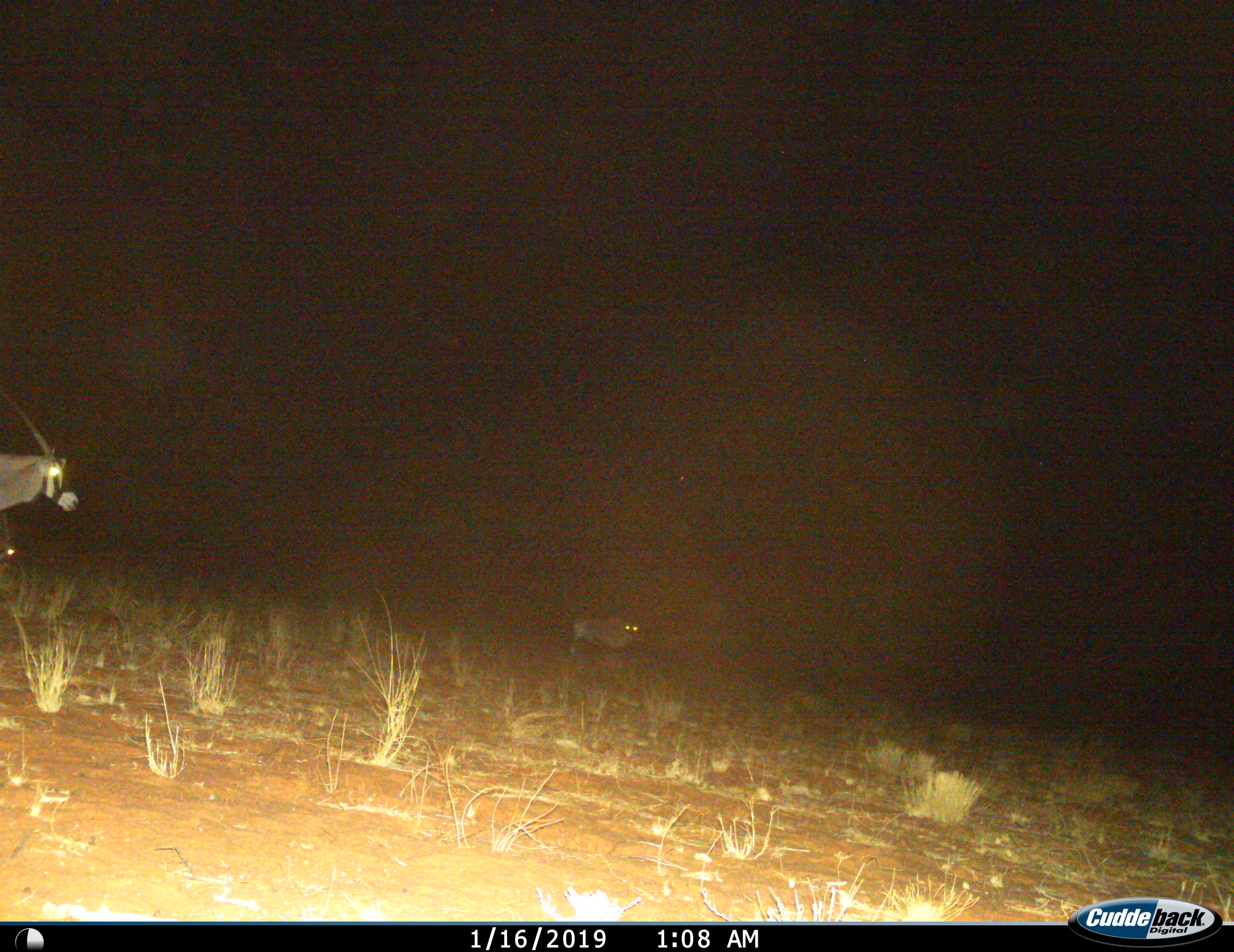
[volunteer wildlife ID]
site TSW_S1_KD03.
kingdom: Animalia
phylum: Chordata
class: Mammalia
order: Artiodactyla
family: Bovidae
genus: Oryx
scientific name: Oryx gazella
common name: gemsbok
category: oryx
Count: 2.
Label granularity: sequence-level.